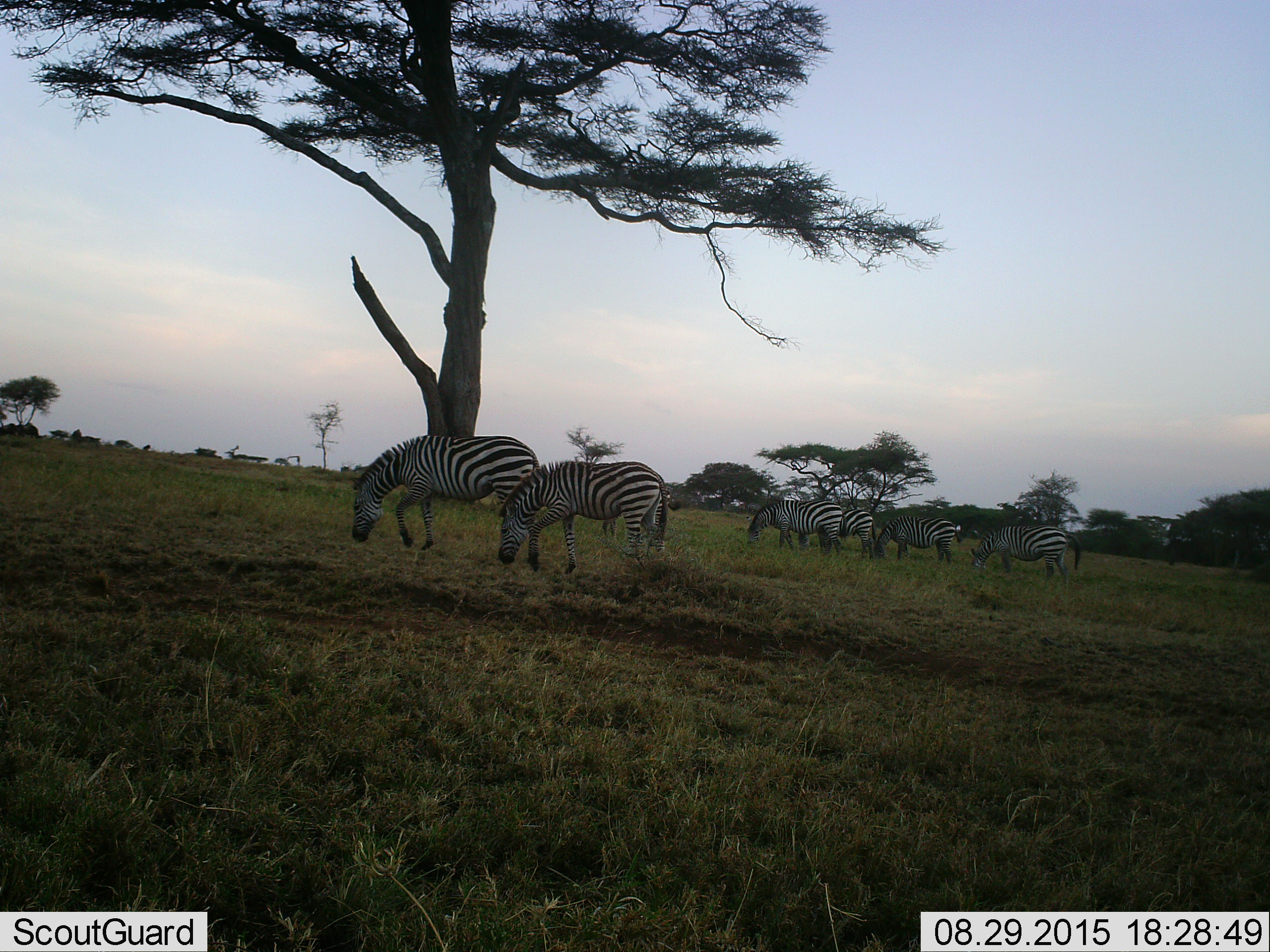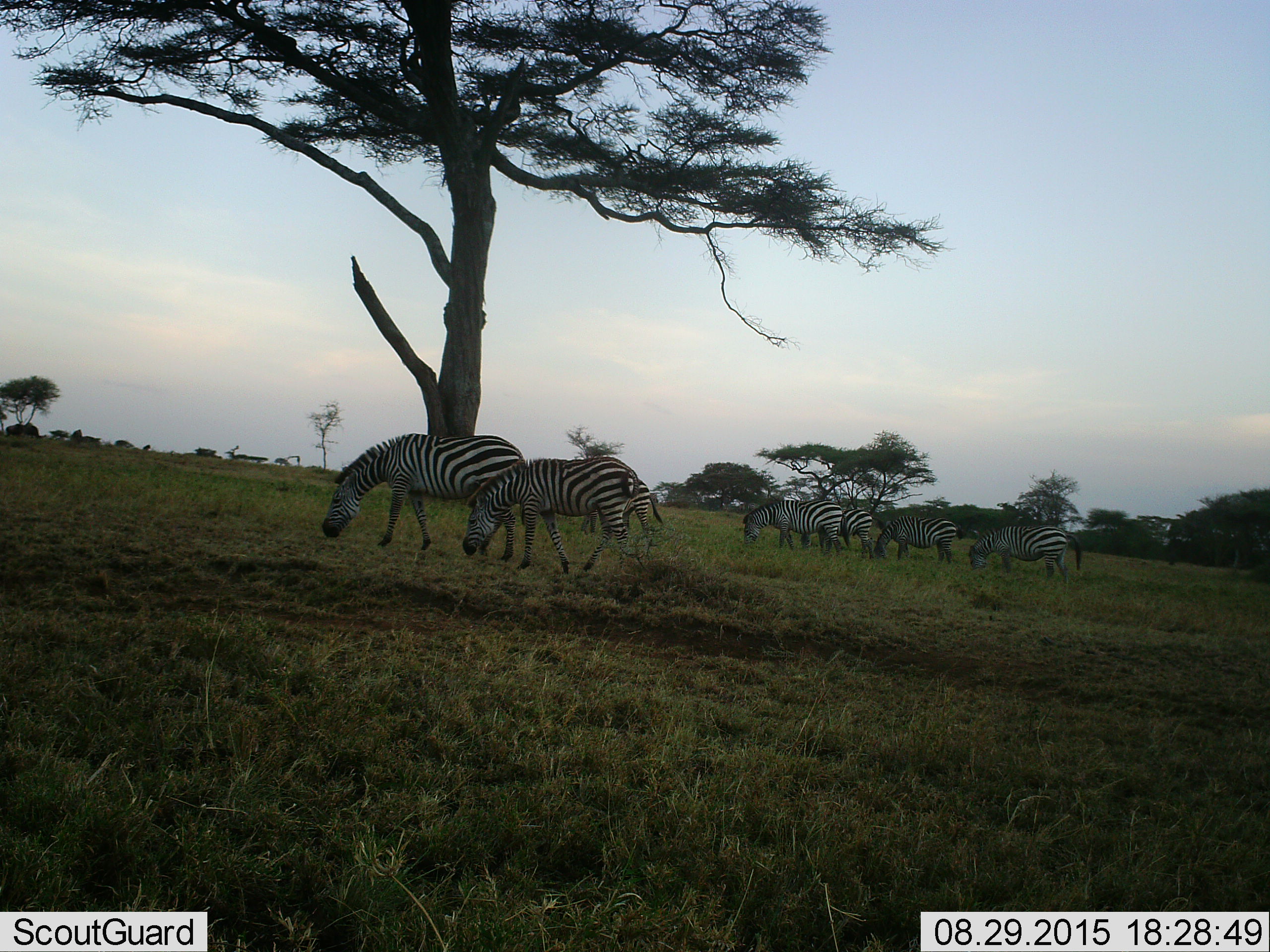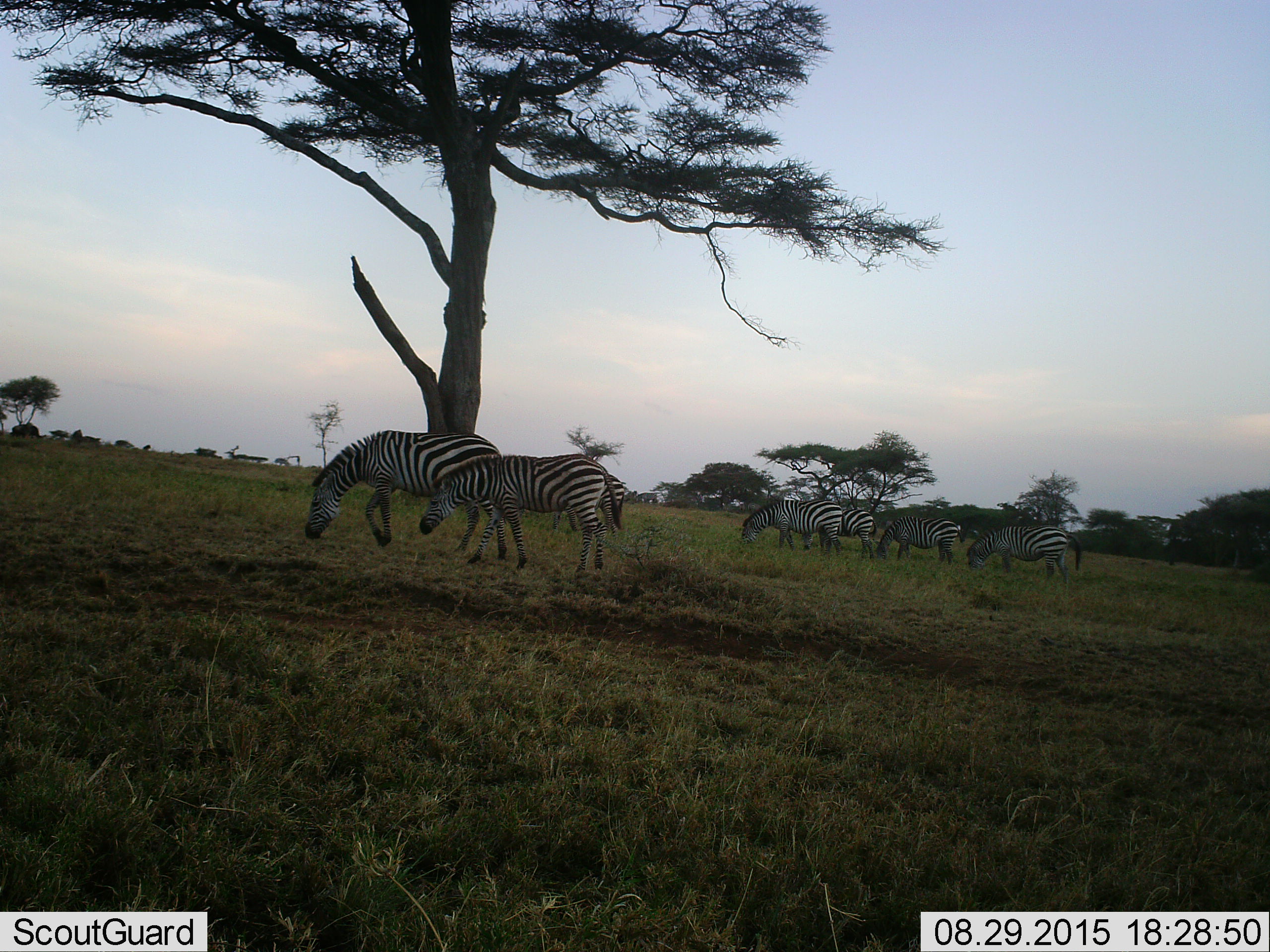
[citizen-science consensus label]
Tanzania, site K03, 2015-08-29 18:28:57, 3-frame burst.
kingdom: Animalia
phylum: Chordata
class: Mammalia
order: Perissodactyla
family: Equidae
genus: Equus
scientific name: Equus quagga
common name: plains zebra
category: zebra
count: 6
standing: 30%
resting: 0%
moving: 50%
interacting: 0%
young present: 10%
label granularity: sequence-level